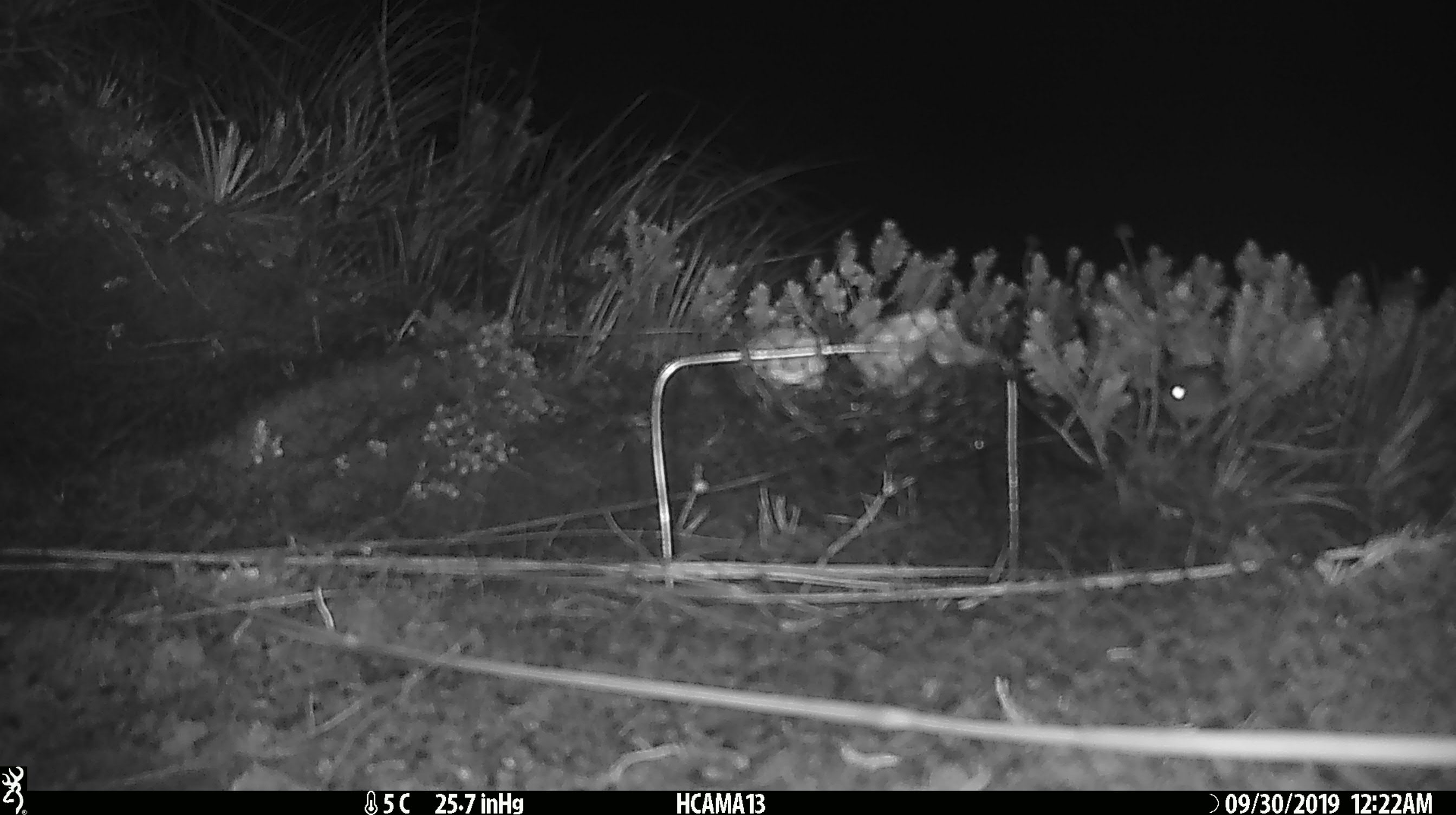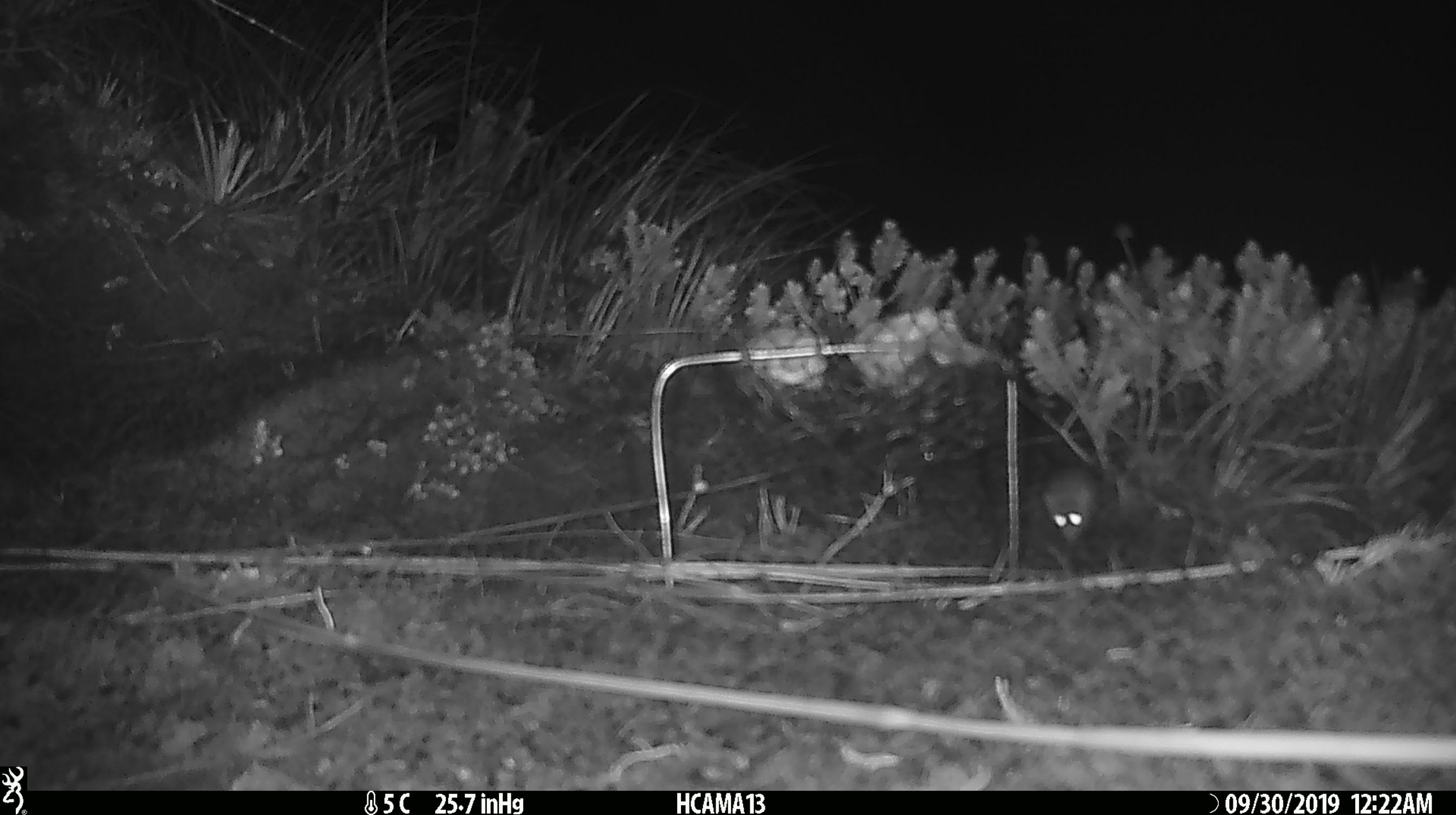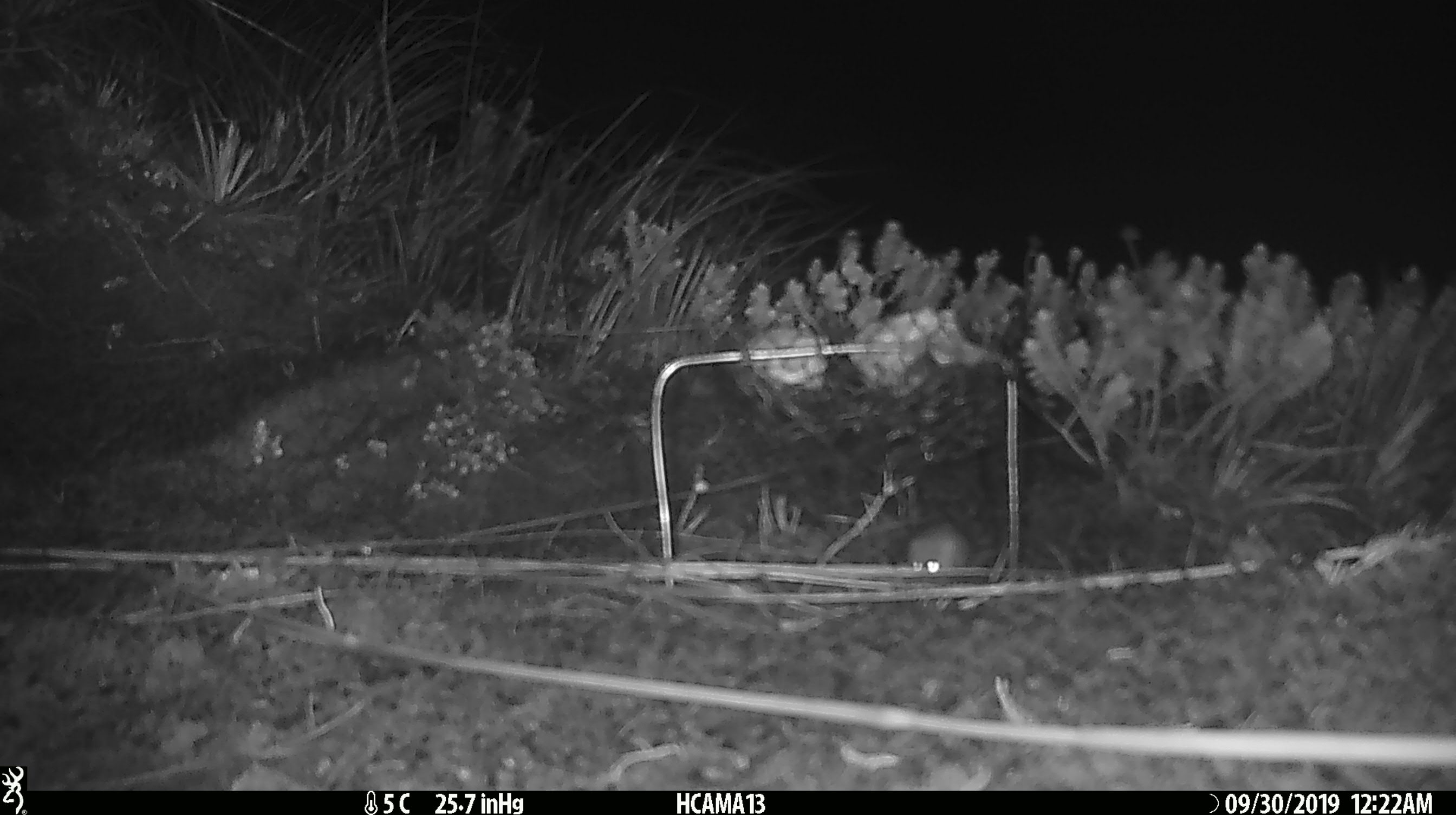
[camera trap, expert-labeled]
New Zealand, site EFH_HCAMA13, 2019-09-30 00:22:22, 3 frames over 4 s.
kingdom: Animalia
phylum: Chordata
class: Mammalia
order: Rodentia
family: Muridae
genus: Mus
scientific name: Mus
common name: mouse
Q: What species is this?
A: Mouse (Mus).